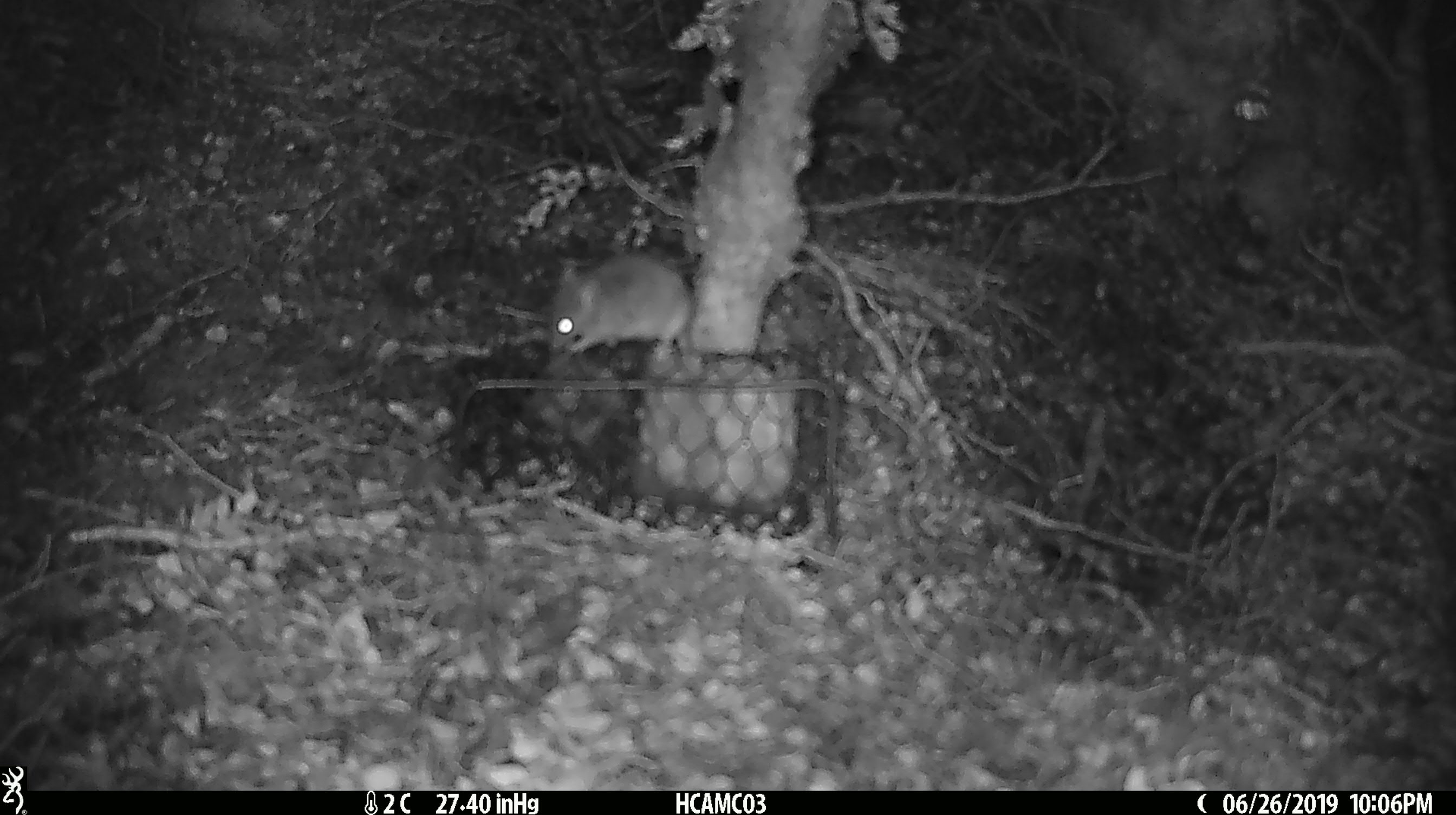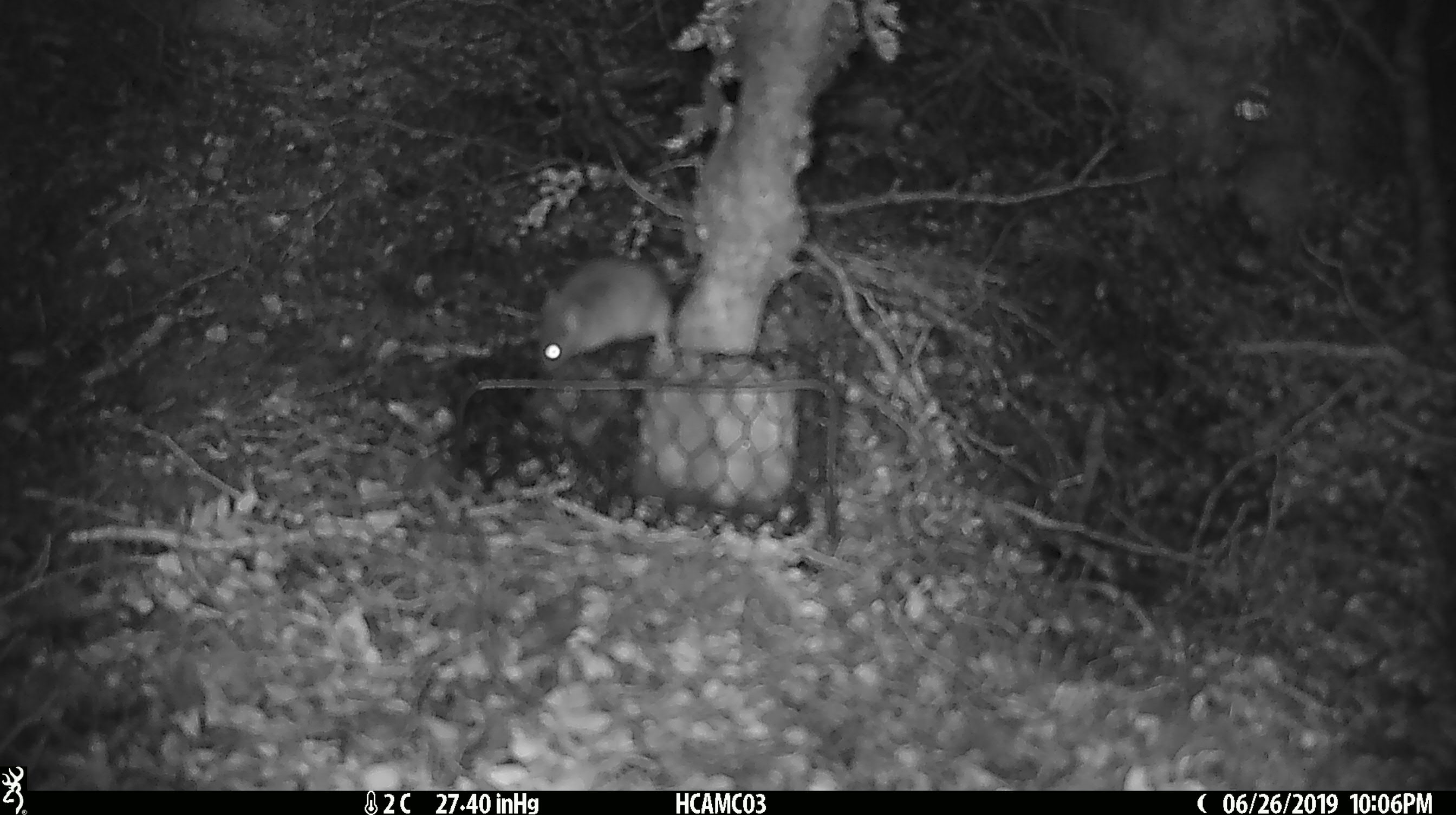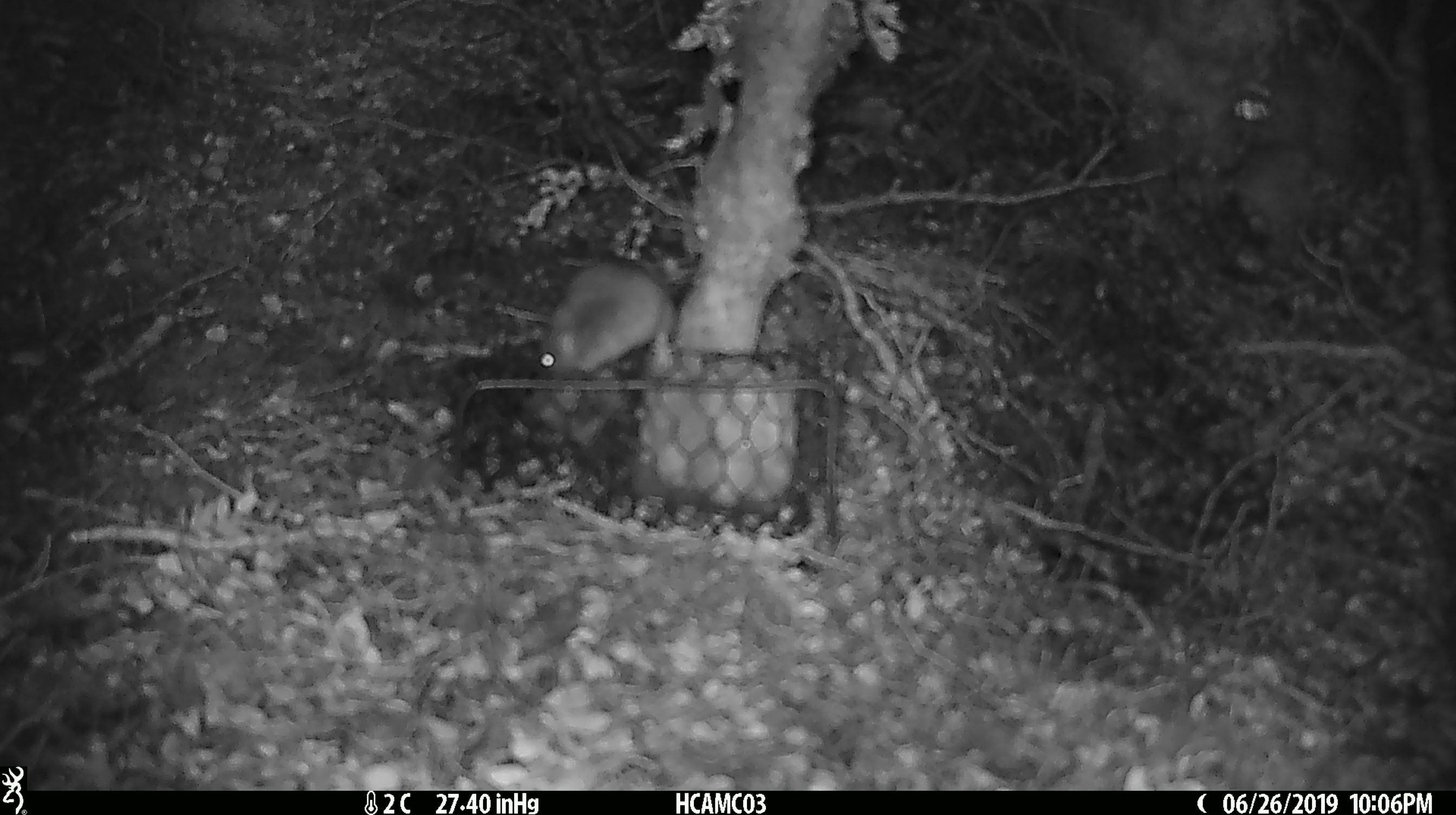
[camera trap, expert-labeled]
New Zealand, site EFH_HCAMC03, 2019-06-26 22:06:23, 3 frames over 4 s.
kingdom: Animalia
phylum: Chordata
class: Mammalia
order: Rodentia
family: Muridae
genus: Mus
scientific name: Mus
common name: mouse